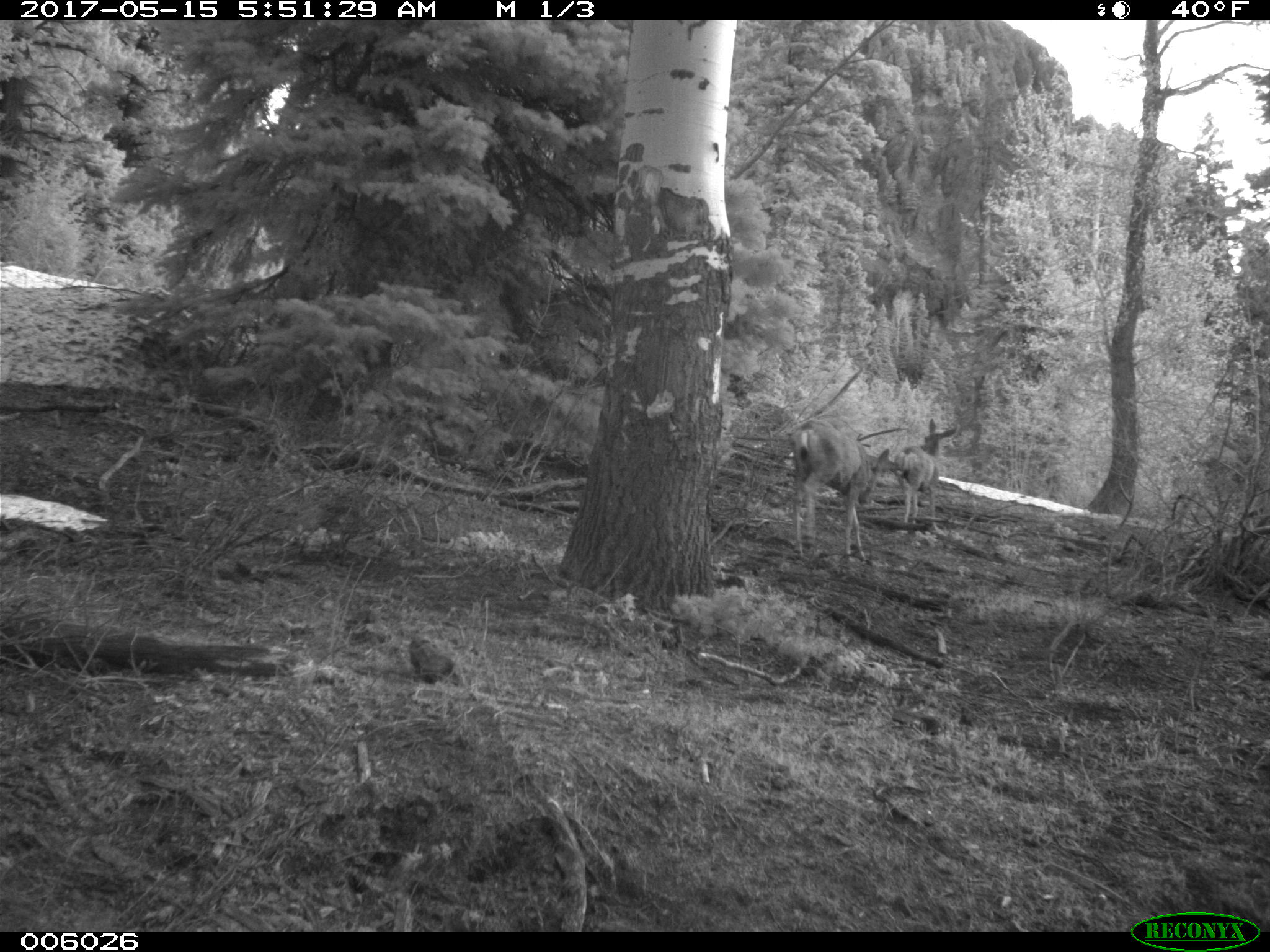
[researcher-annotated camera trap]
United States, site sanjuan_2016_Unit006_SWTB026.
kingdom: Animalia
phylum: Chordata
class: Mammalia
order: Artiodactyla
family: Cervidae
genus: Odocoileus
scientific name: Odocoileus hemionus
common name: mule deer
Odocoileus hemionus (mule deer).